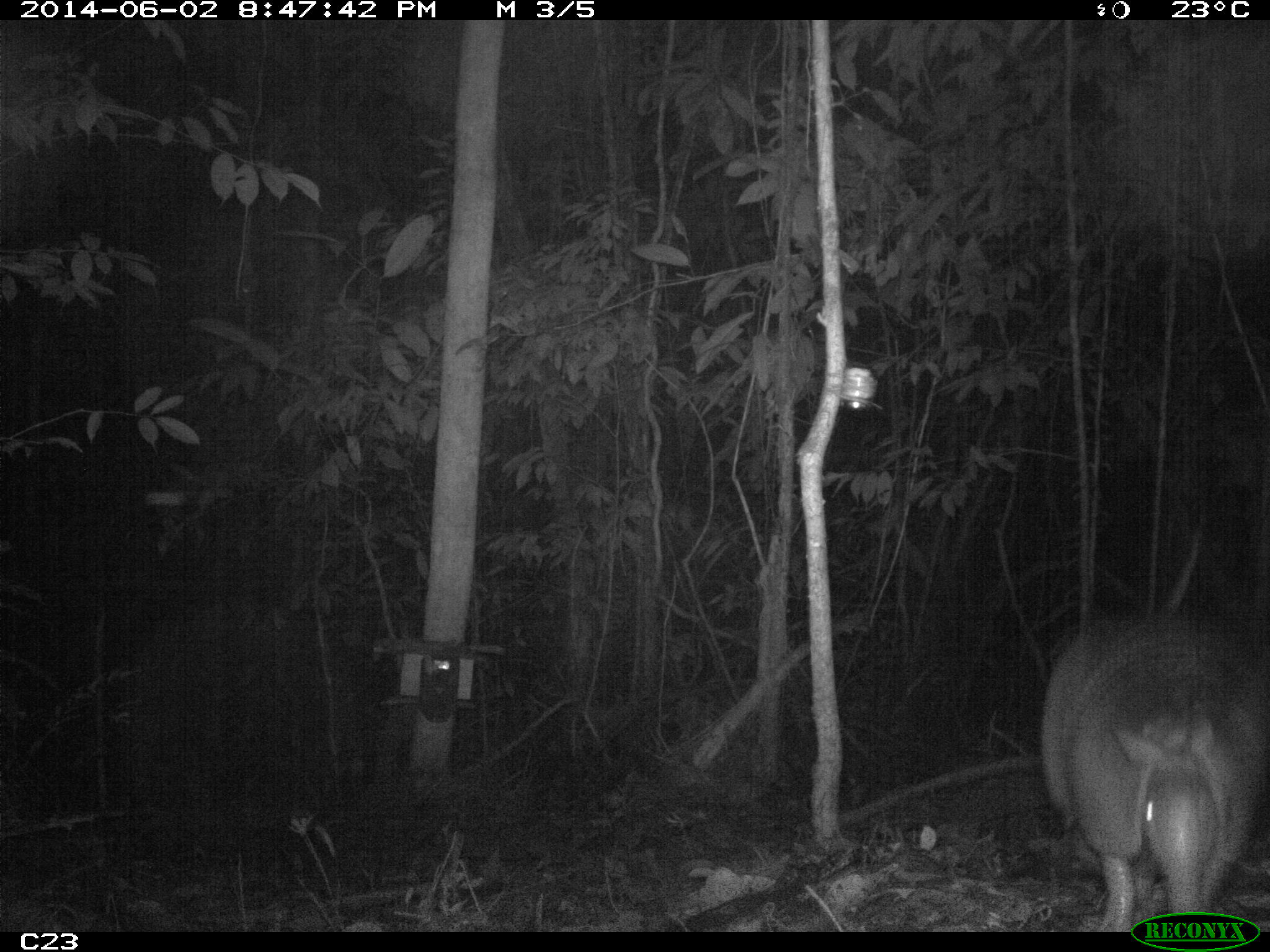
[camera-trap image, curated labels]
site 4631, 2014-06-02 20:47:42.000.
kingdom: Animalia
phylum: Chordata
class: Mammalia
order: Cingulata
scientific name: Cingulata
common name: armadillo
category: unknown armadillo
Unknown armadillo (armadillo) (Cingulata), count 1, age adult.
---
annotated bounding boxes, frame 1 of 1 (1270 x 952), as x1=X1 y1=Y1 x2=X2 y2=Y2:
unknown armadillo: x1=1034 y1=609 x2=1269 y2=929